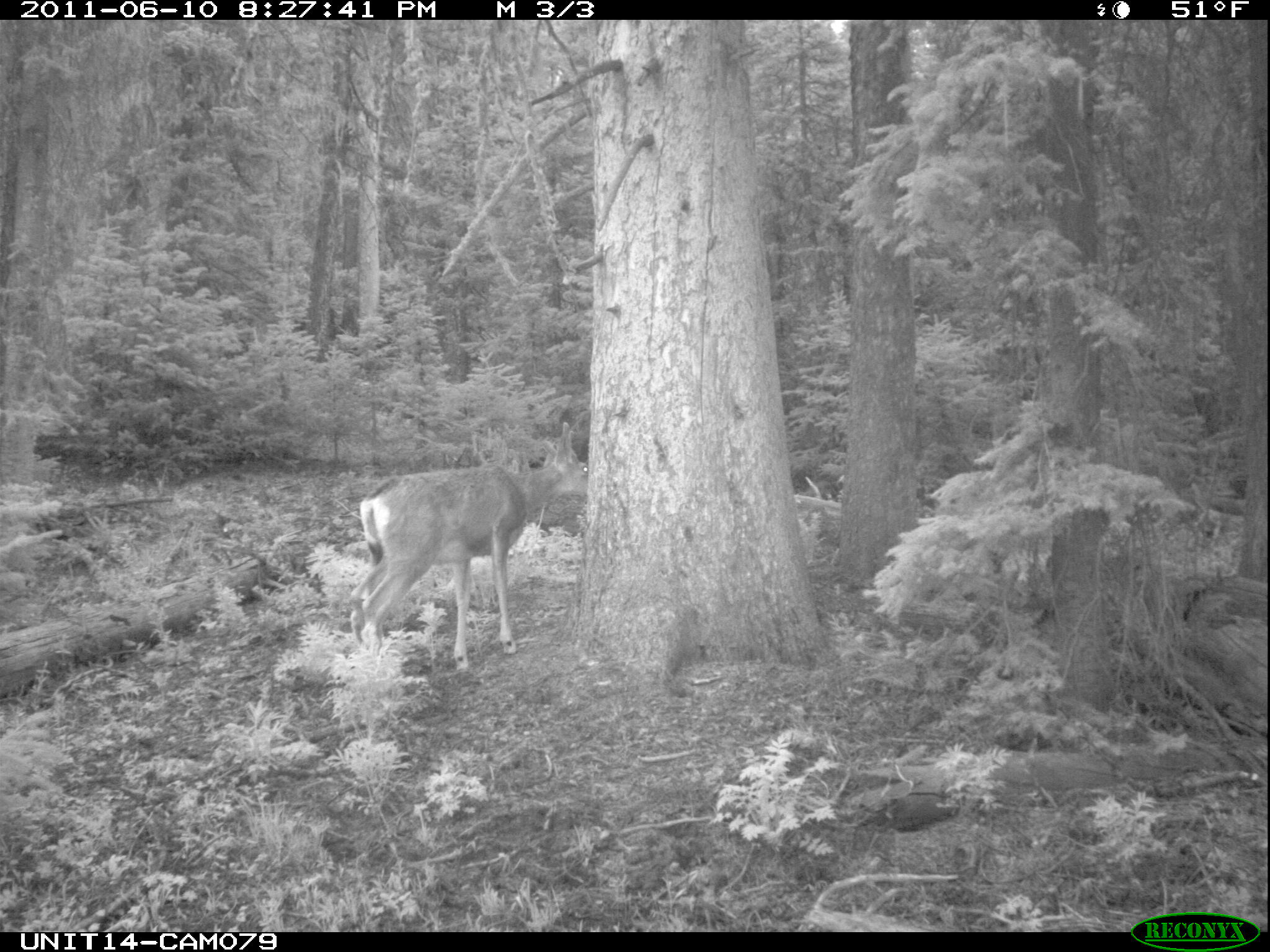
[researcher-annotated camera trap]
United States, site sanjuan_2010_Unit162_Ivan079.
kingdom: Animalia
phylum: Chordata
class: Mammalia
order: Artiodactyla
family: Cervidae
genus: Odocoileus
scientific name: Odocoileus hemionus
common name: mule deer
Odocoileus hemionus (mule deer).